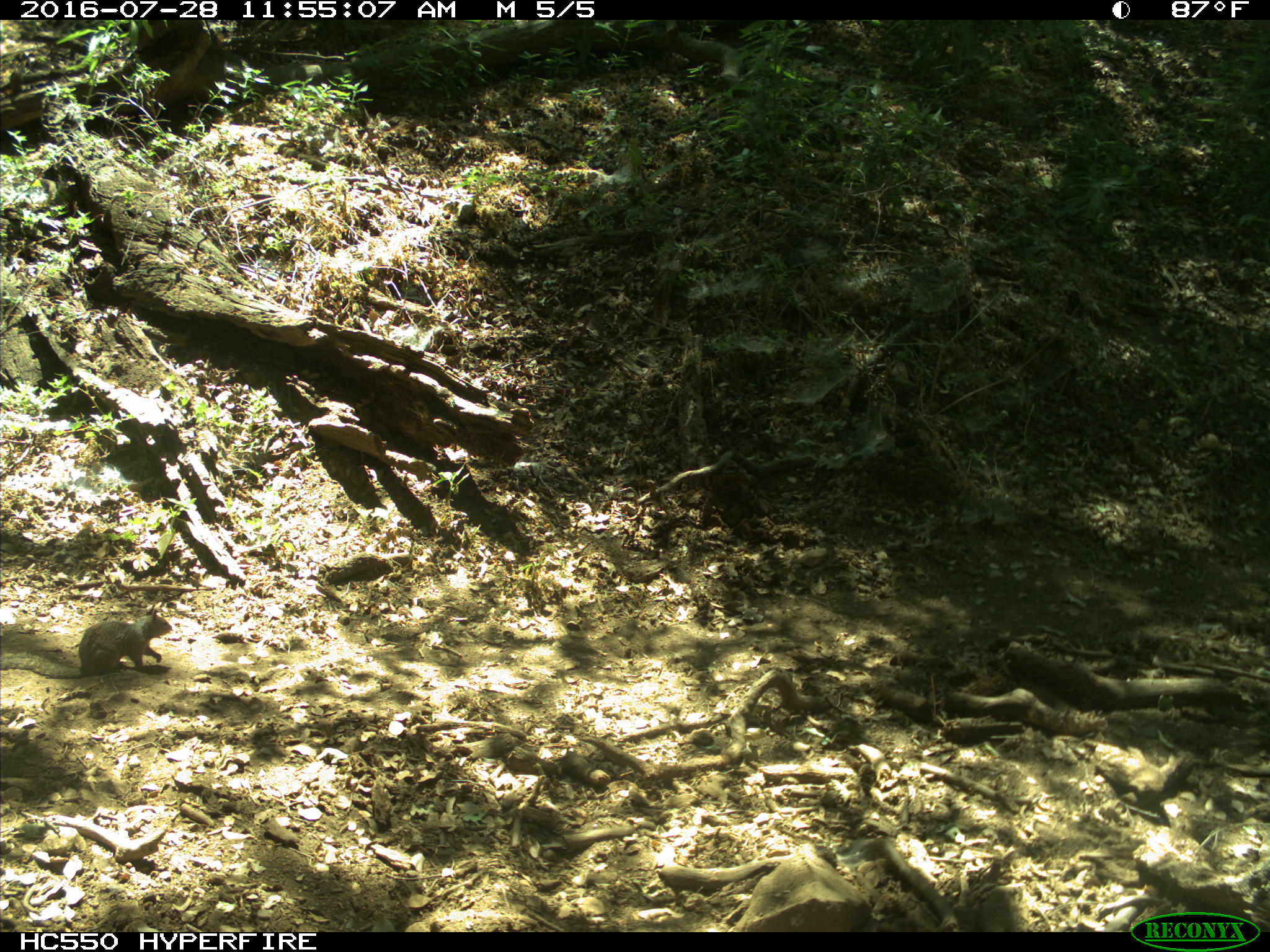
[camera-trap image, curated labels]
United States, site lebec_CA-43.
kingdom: Animalia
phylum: Chordata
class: Mammalia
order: Rodentia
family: Sciuridae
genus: Otospermophilus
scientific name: Otospermophilus beecheyi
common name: california ground squirrel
Otospermophilus beecheyi (california ground squirrel).